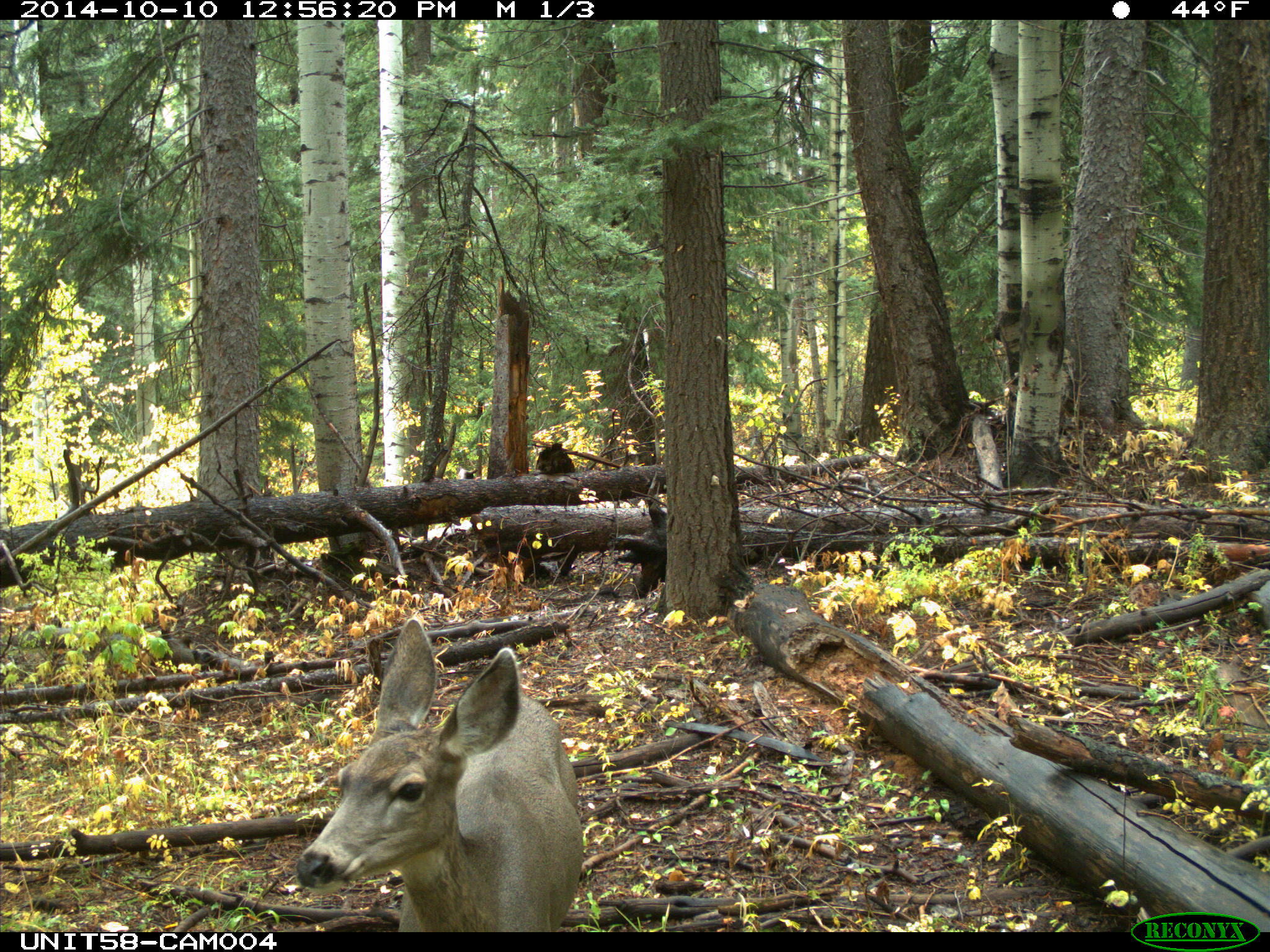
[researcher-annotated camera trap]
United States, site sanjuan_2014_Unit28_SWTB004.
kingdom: Animalia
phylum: Chordata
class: Mammalia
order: Artiodactyla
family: Cervidae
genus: Odocoileus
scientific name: Odocoileus hemionus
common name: mule deer